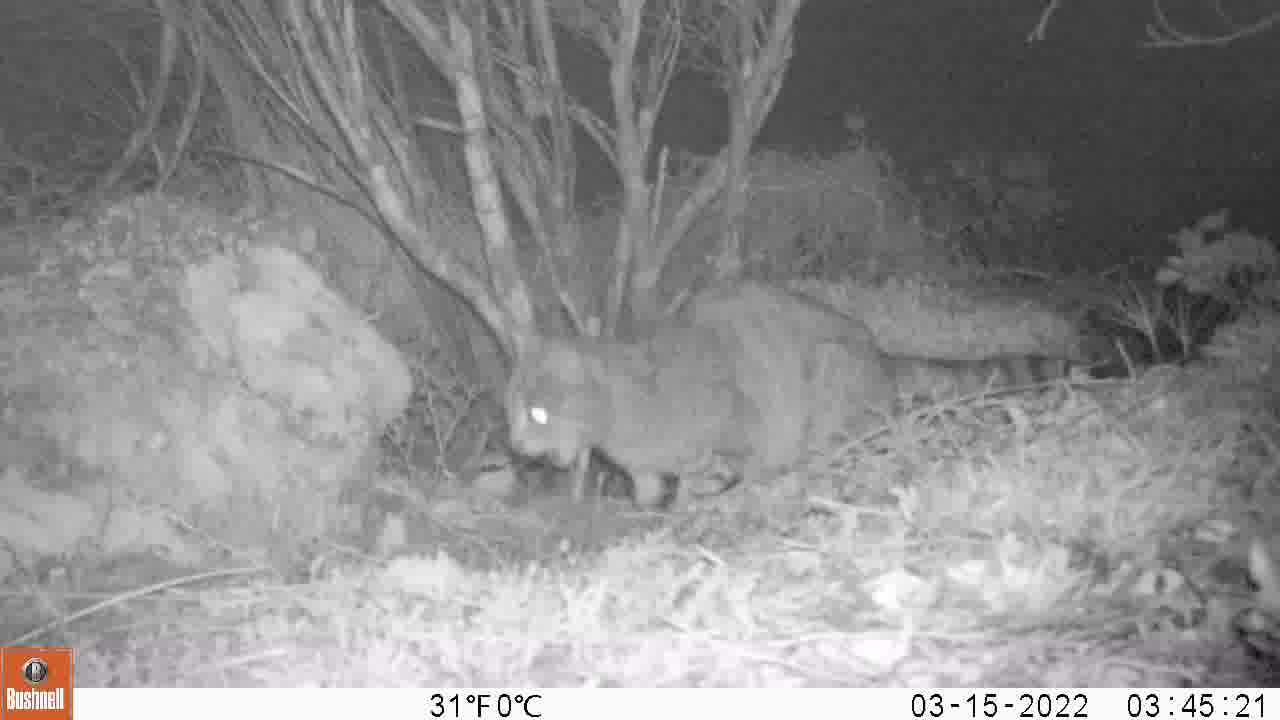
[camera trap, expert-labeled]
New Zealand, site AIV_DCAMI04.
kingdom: Animalia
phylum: Chordata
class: Mammalia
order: Carnivora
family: Felidae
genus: Felis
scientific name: Felis catus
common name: domestic cat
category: cat